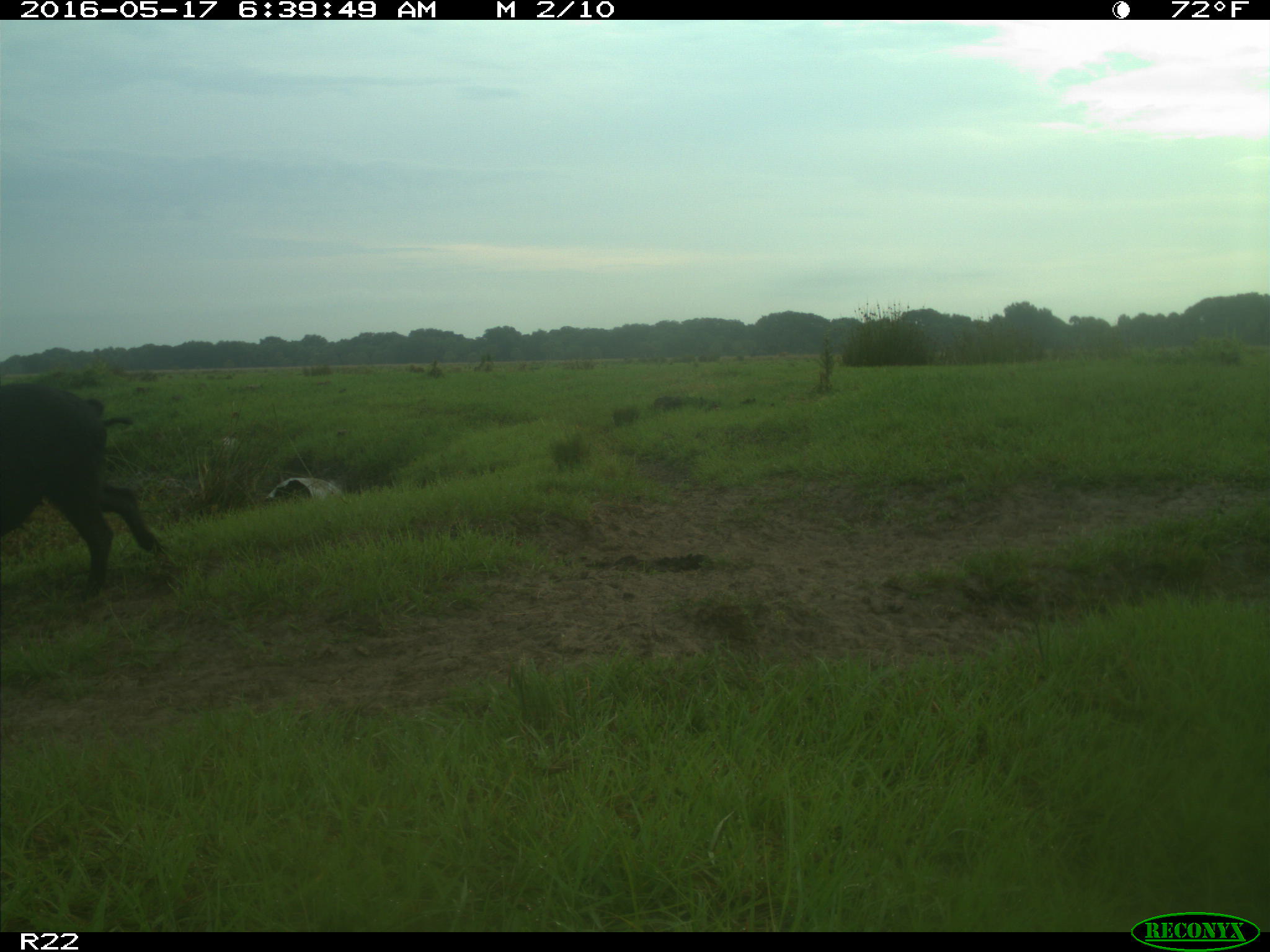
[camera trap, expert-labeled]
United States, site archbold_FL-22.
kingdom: Animalia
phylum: Chordata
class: Mammalia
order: Artiodactyla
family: Bovidae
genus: Bos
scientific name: Bos taurus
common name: domestic cow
Bos taurus (domestic cow).